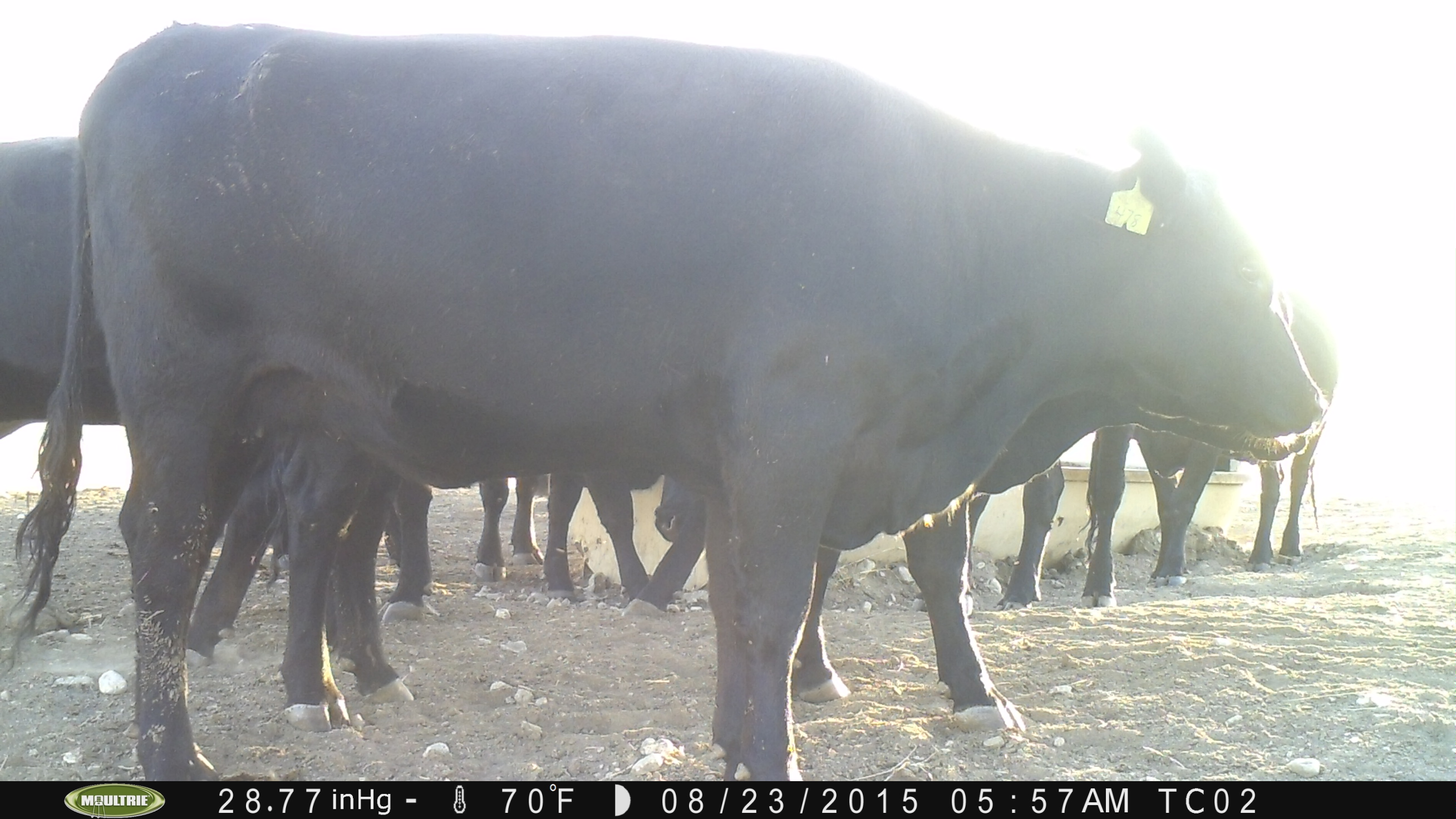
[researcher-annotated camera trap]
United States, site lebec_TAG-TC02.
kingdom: Animalia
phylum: Chordata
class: Mammalia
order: Artiodactyla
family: Bovidae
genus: Bos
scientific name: Bos taurus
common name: domestic cow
Bos taurus (domestic cow).